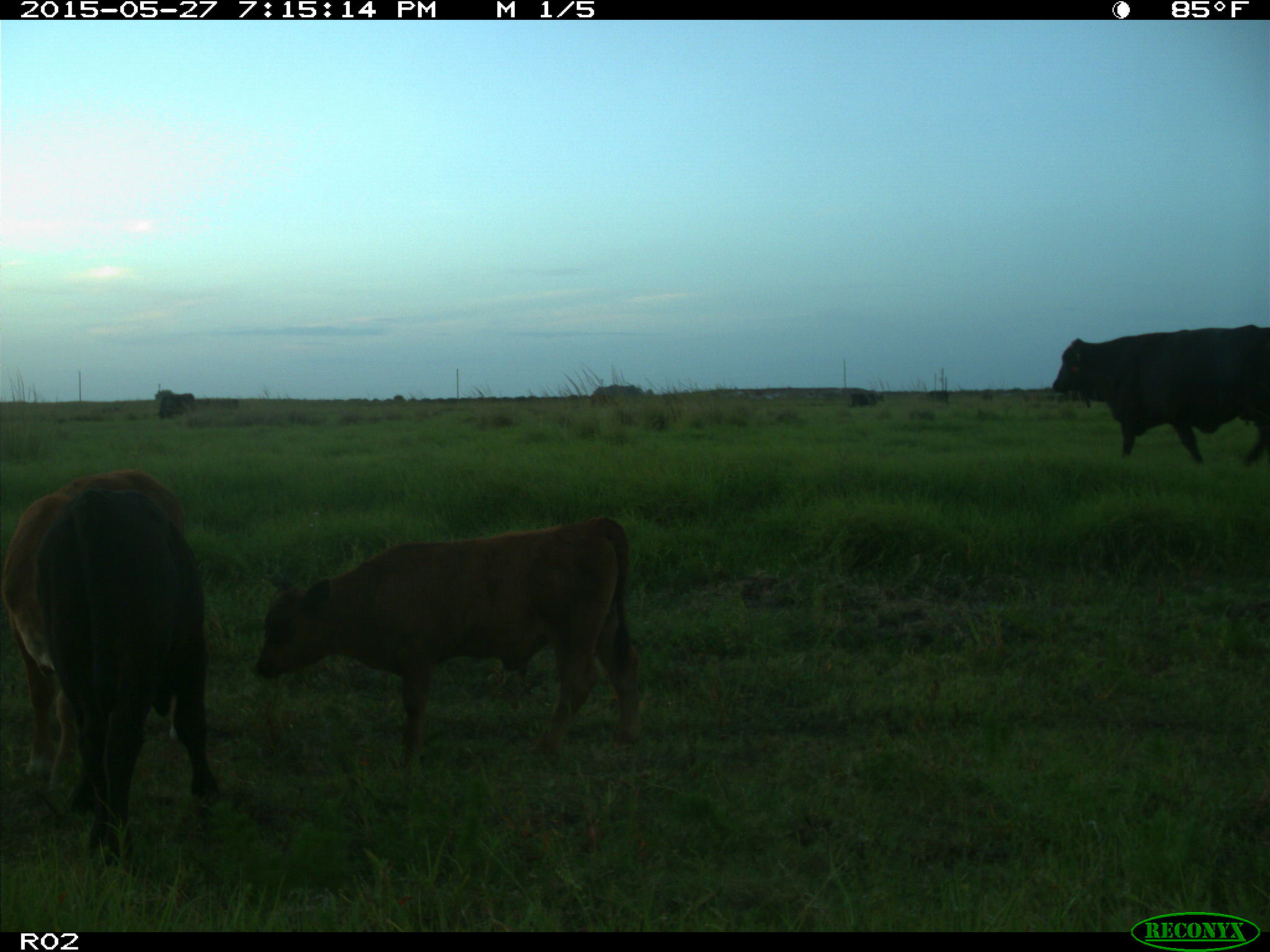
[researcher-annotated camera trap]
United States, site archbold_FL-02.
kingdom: Animalia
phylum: Chordata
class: Mammalia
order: Artiodactyla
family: Bovidae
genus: Bos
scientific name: Bos taurus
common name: domestic cow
Bos taurus (domestic cow).